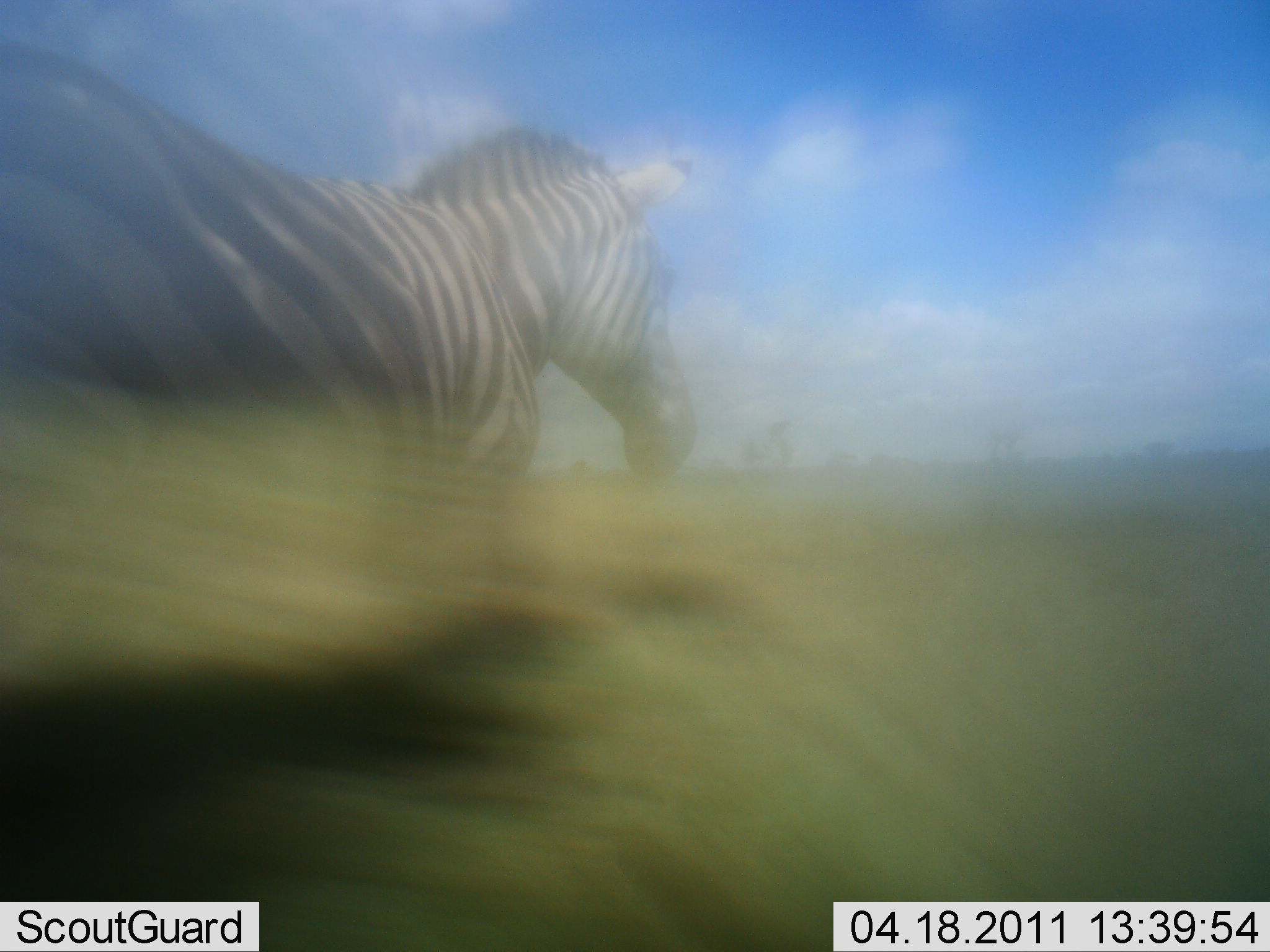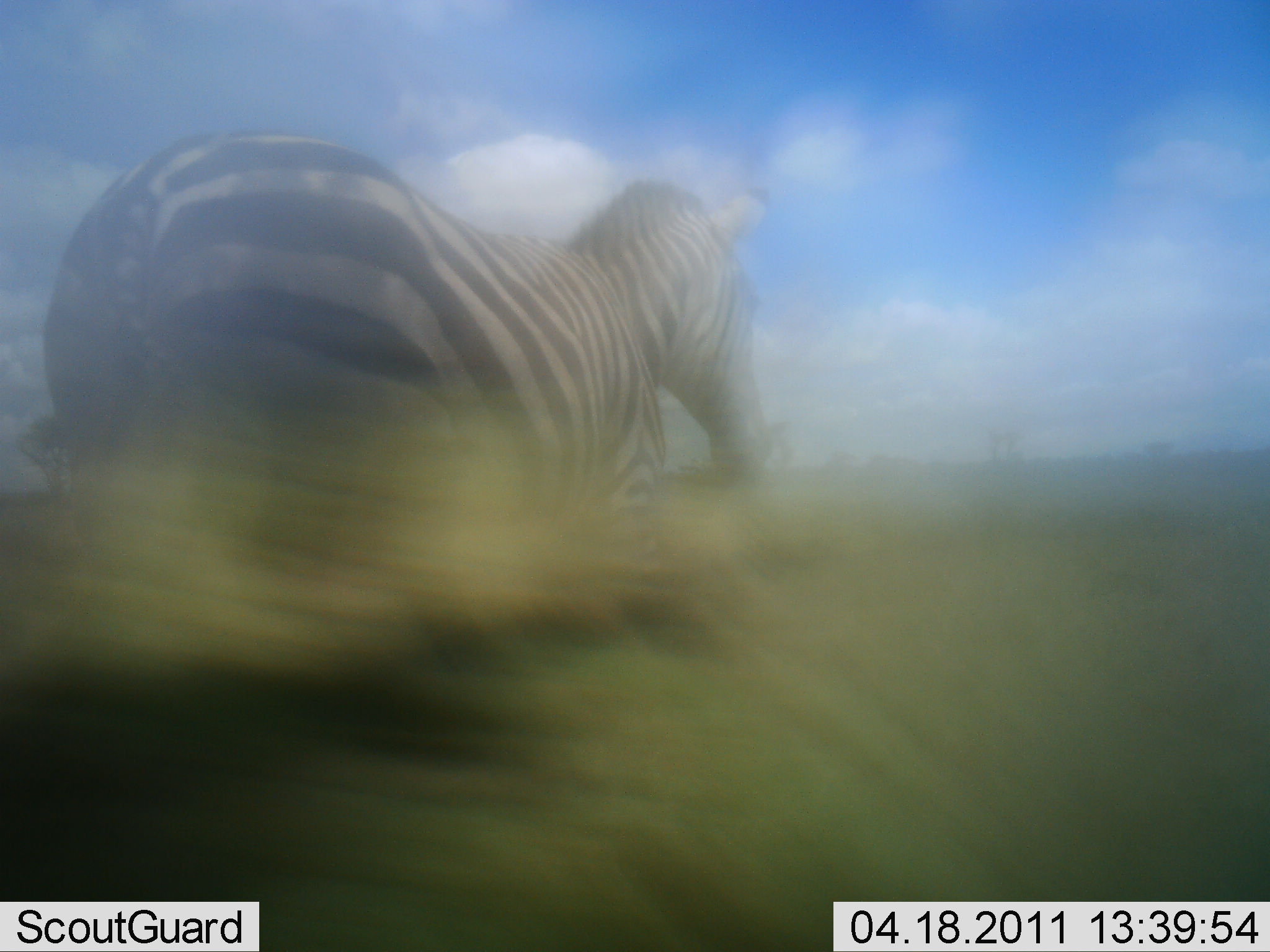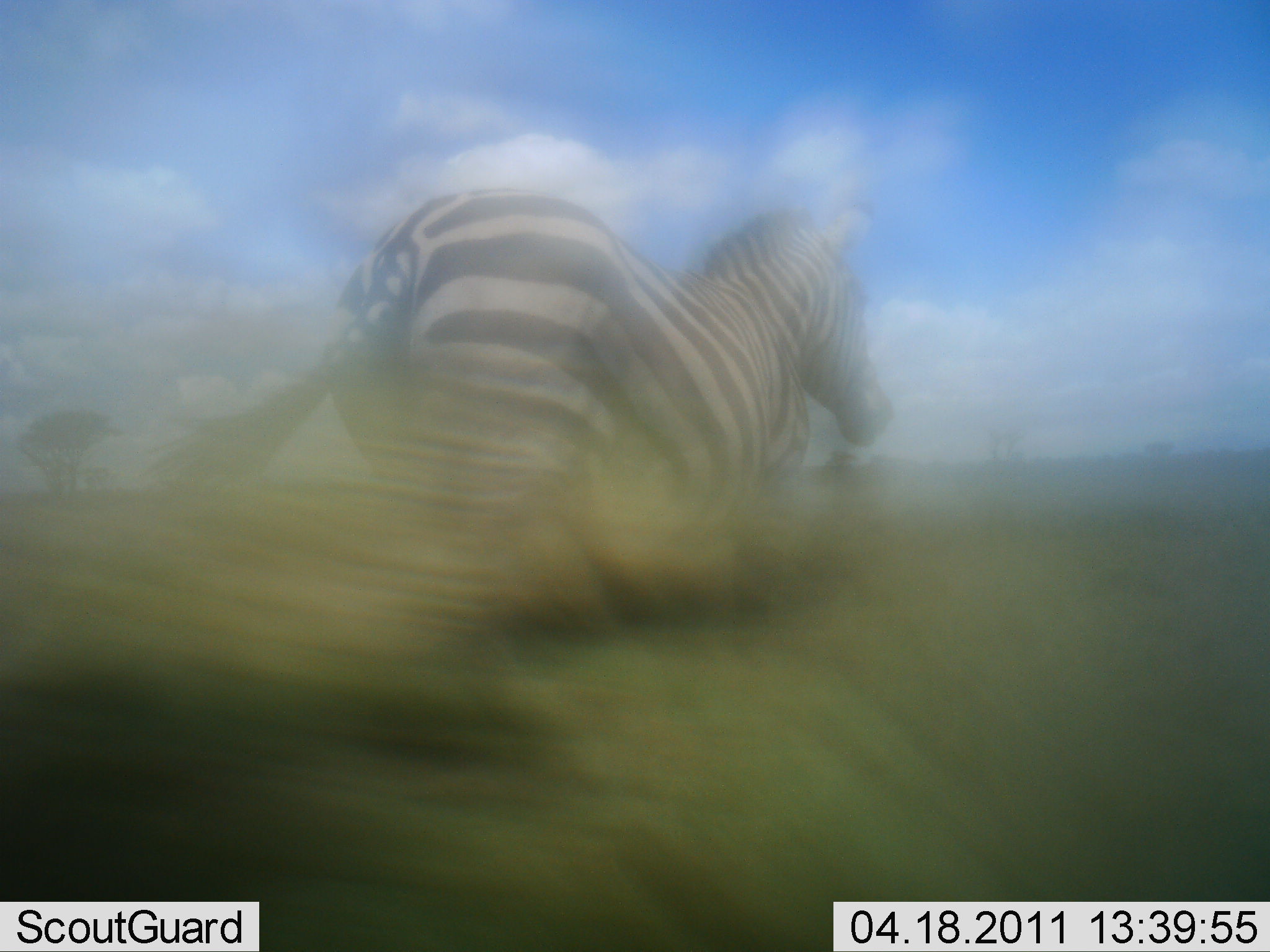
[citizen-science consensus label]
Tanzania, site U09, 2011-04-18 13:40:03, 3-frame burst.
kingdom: Animalia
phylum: Chordata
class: Mammalia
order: Perissodactyla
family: Equidae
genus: Equus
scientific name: Equus quagga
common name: plains zebra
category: zebra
Zebra (plains zebra) (Equus quagga), count 1. Behavior (volunteer vote fractions): standing 0%, resting 0%, moving 100%, interacting 0%. Young present (vote fraction): 0%. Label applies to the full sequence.